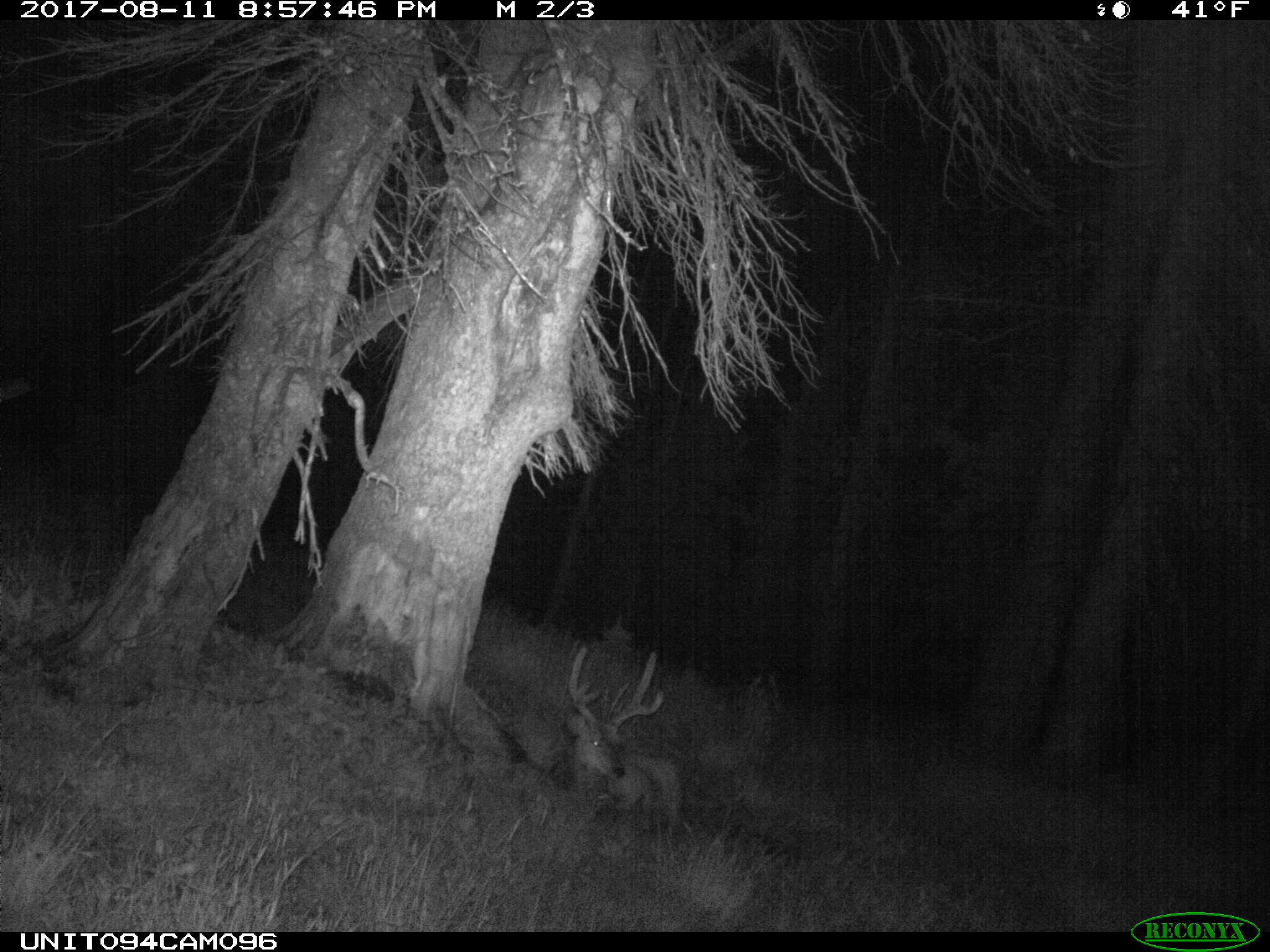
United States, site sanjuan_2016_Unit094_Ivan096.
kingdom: Animalia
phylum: Chordata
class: Mammalia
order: Artiodactyla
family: Cervidae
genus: Odocoileus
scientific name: Odocoileus hemionus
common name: mule deer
Odocoileus hemionus (mule deer).